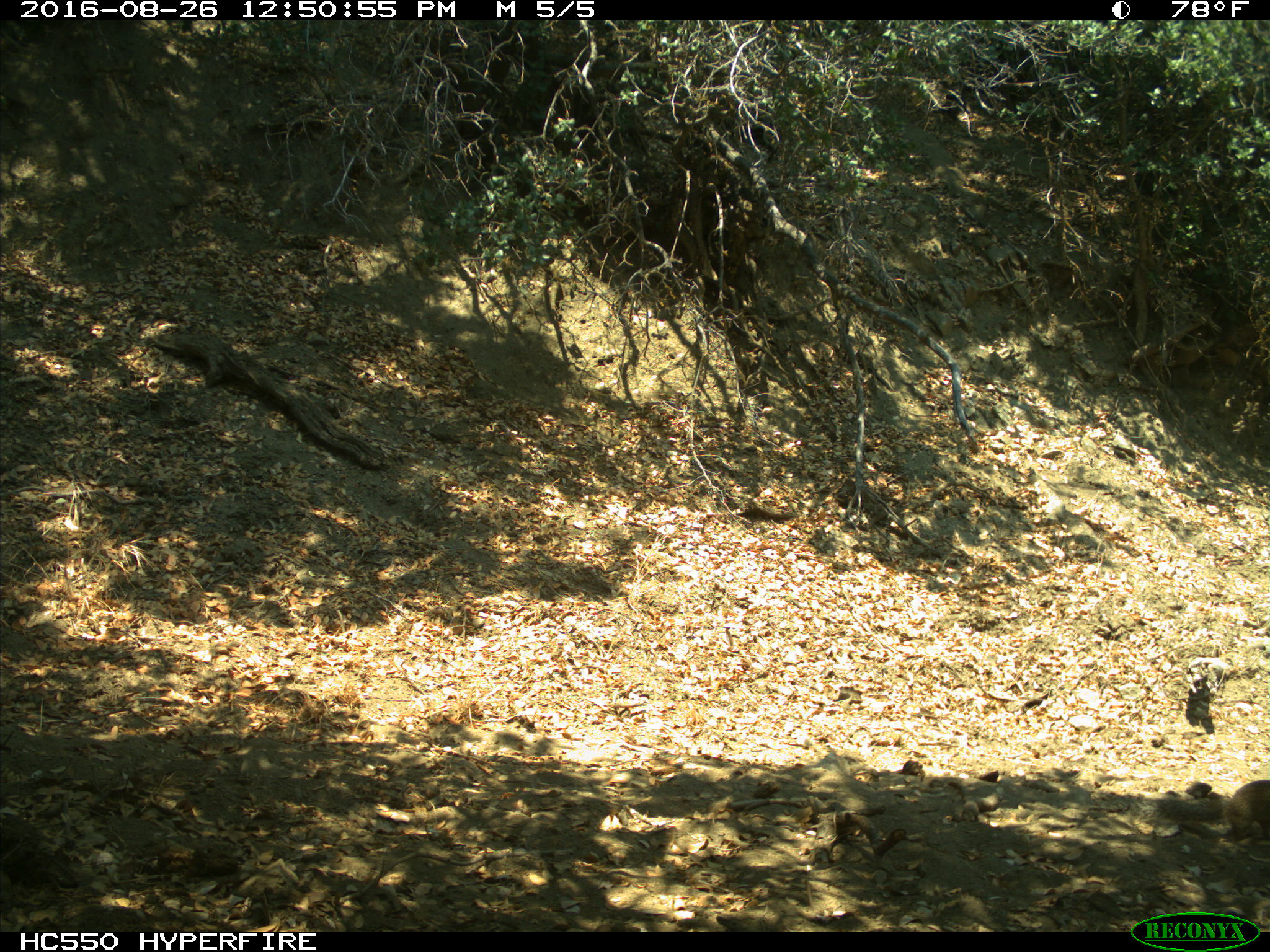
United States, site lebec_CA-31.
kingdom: Animalia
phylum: Chordata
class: Mammalia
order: Rodentia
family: Sciuridae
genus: Otospermophilus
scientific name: Otospermophilus beecheyi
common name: california ground squirrel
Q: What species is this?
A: Otospermophilus beecheyi (california ground squirrel).